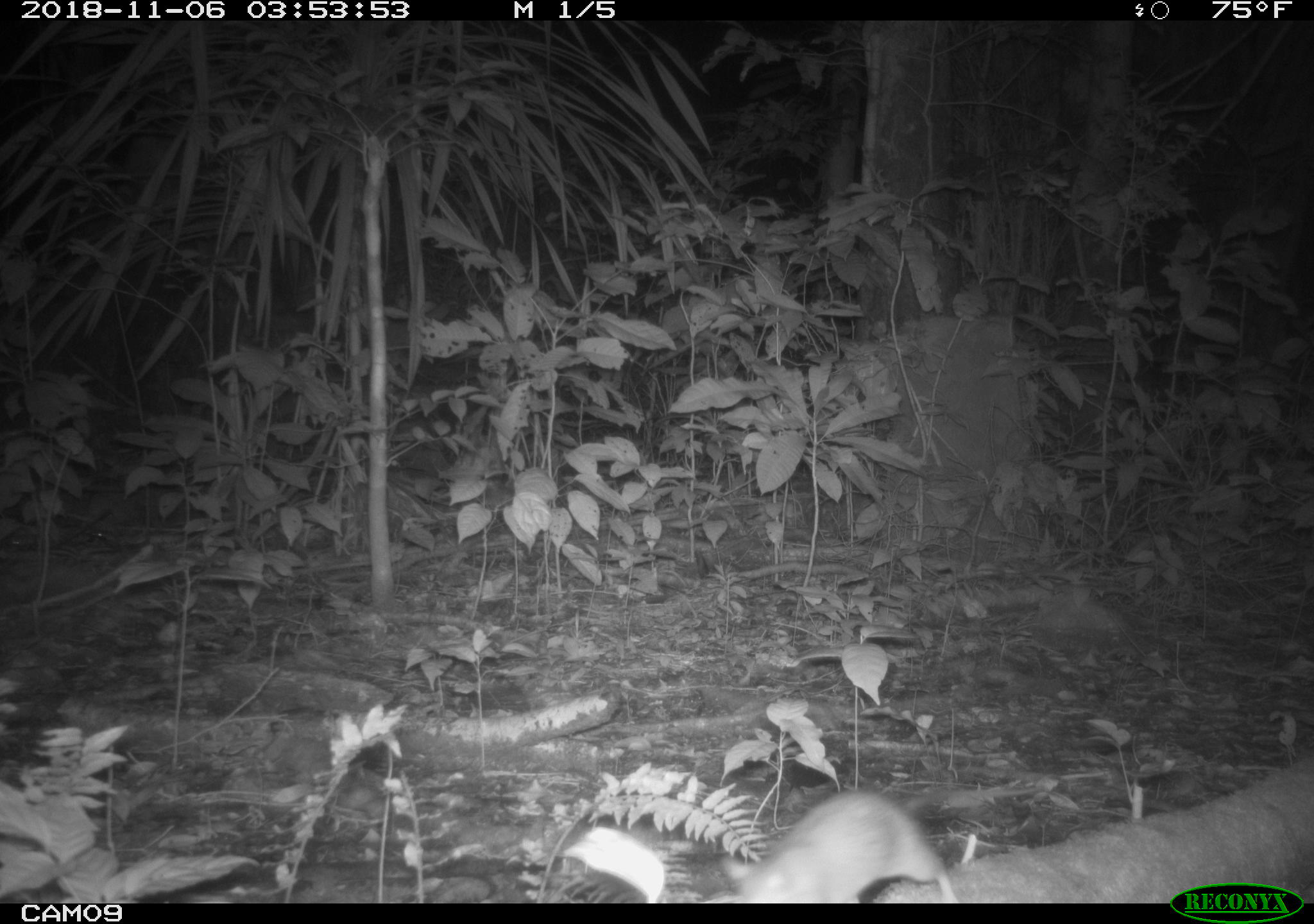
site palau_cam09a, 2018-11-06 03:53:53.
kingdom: Animalia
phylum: Chordata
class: Mammalia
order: Rodentia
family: Muridae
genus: Rattus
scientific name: Rattus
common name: rat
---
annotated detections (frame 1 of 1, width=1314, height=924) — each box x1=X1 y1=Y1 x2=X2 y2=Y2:
rat: x1=540 y1=787 x2=967 y2=903